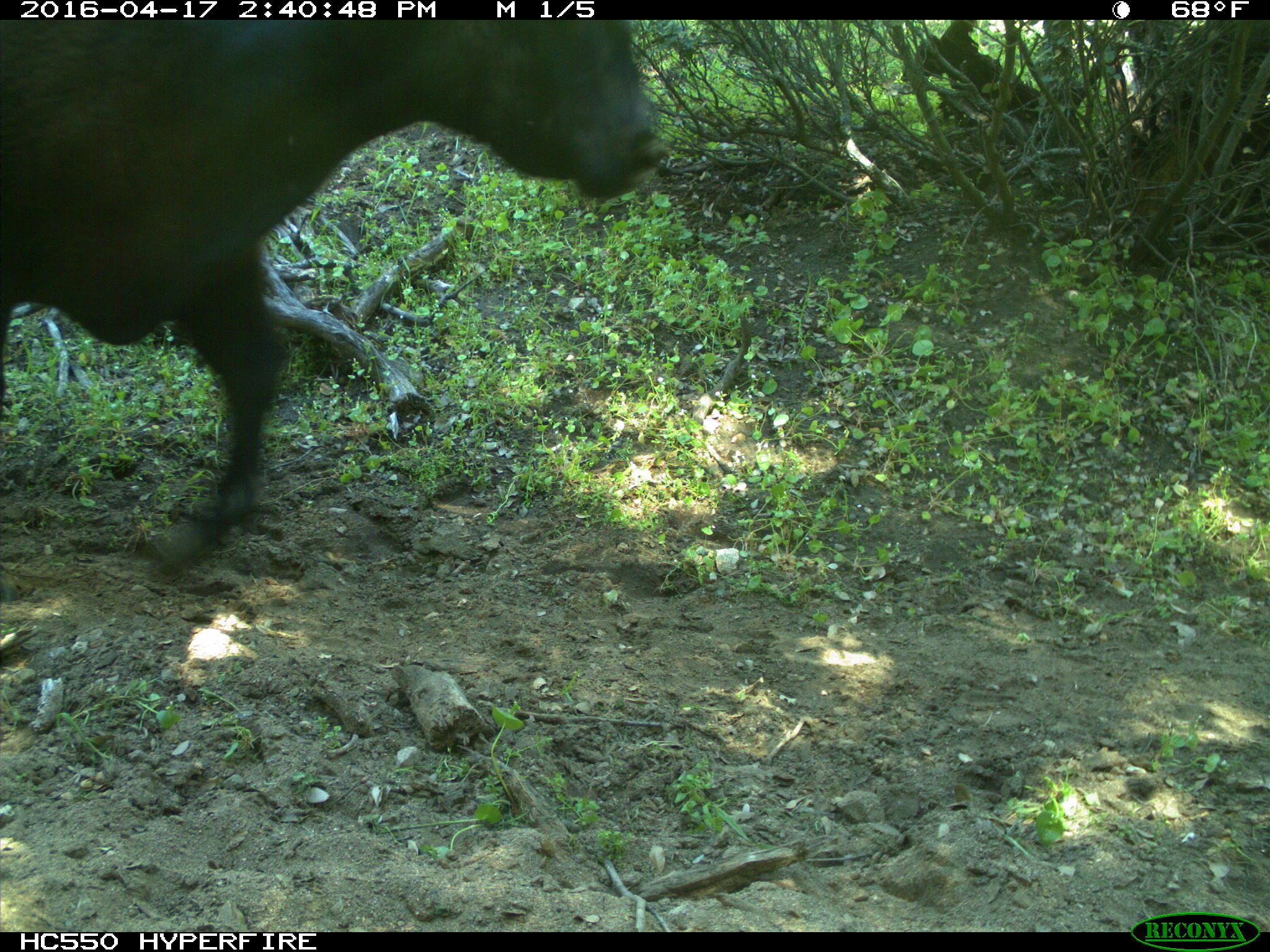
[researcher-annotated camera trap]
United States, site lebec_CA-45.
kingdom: Animalia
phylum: Chordata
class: Mammalia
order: Artiodactyla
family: Bovidae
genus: Bos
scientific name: Bos taurus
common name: domestic cow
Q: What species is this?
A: Bos taurus (domestic cow).